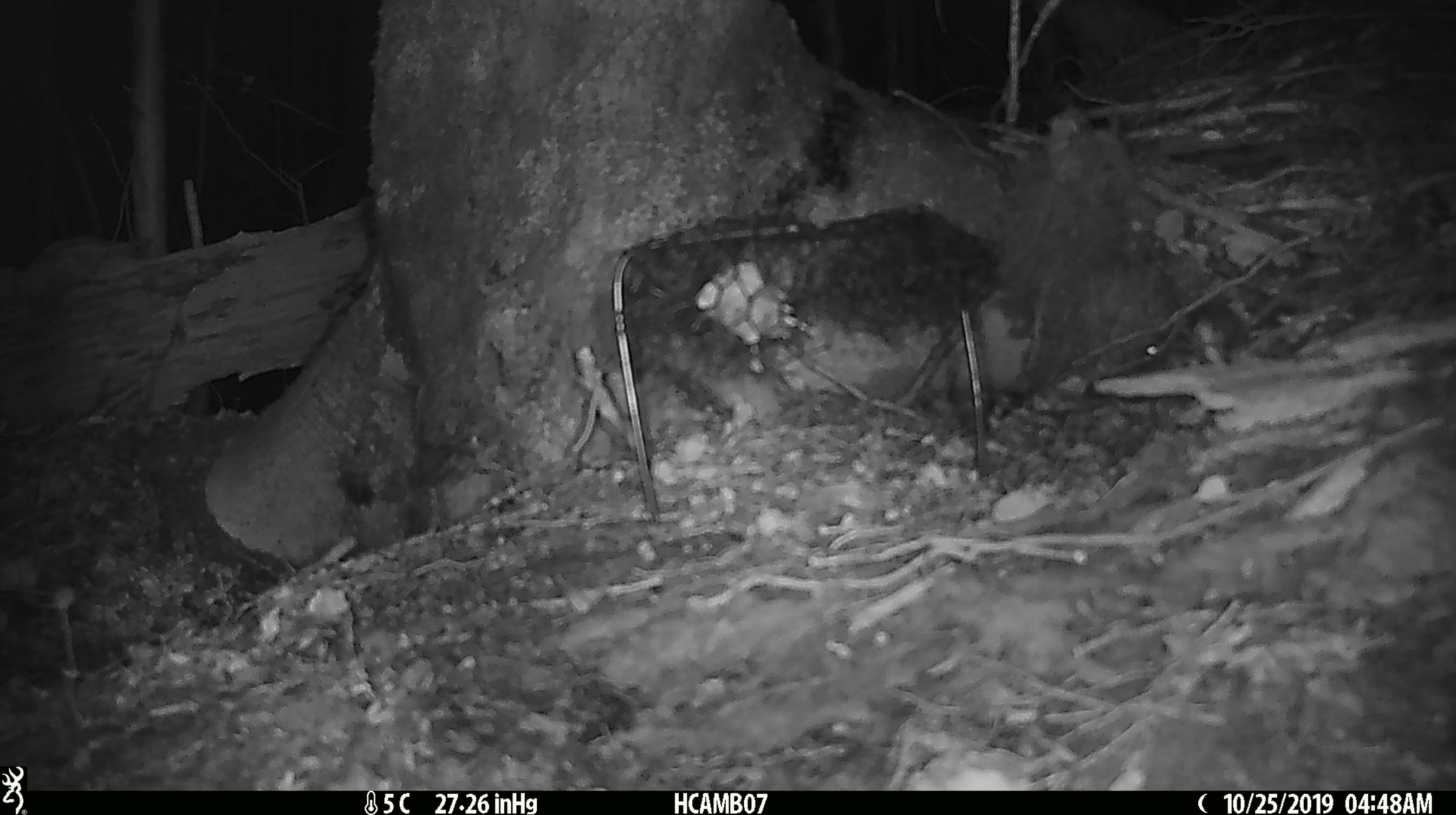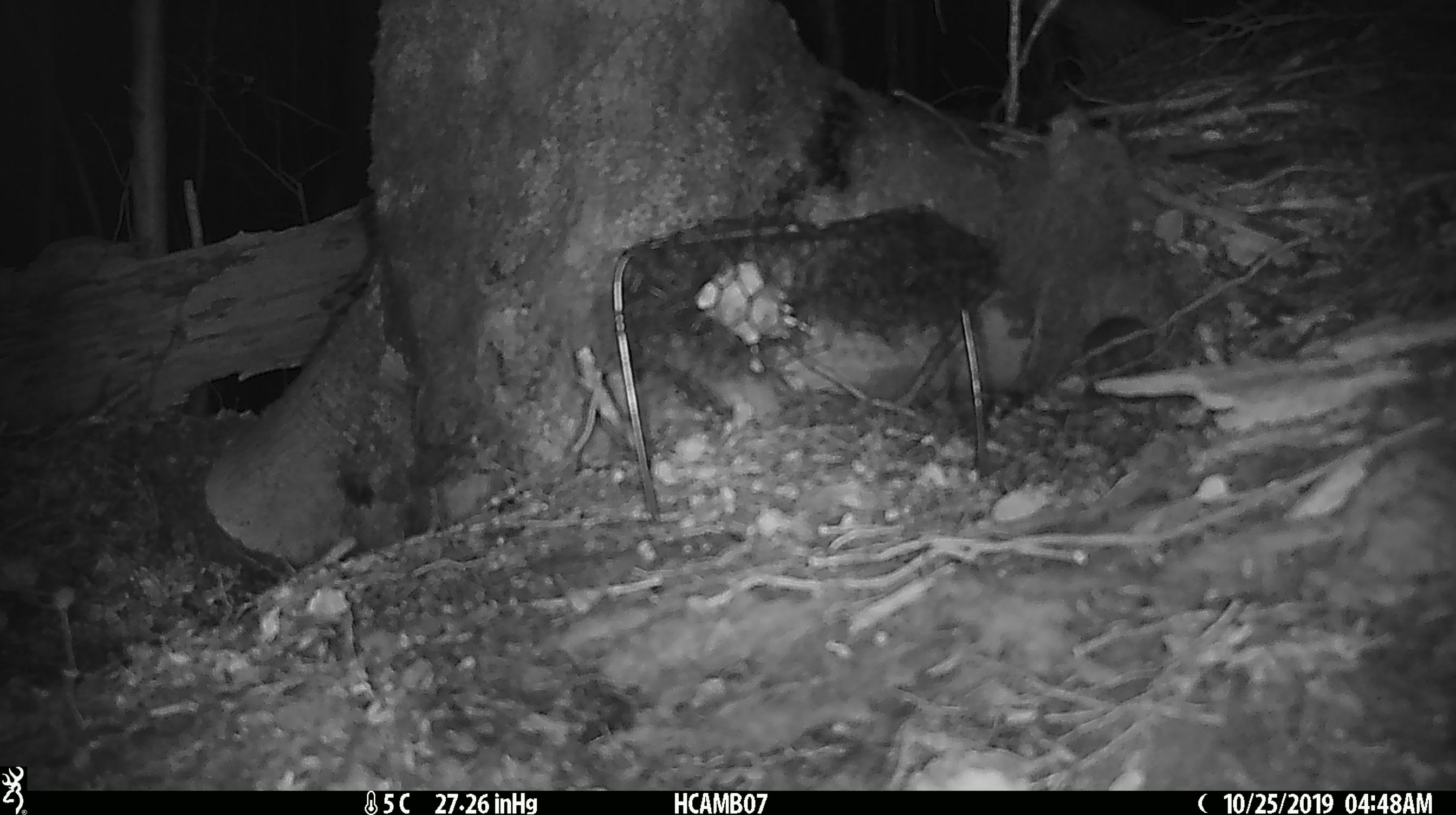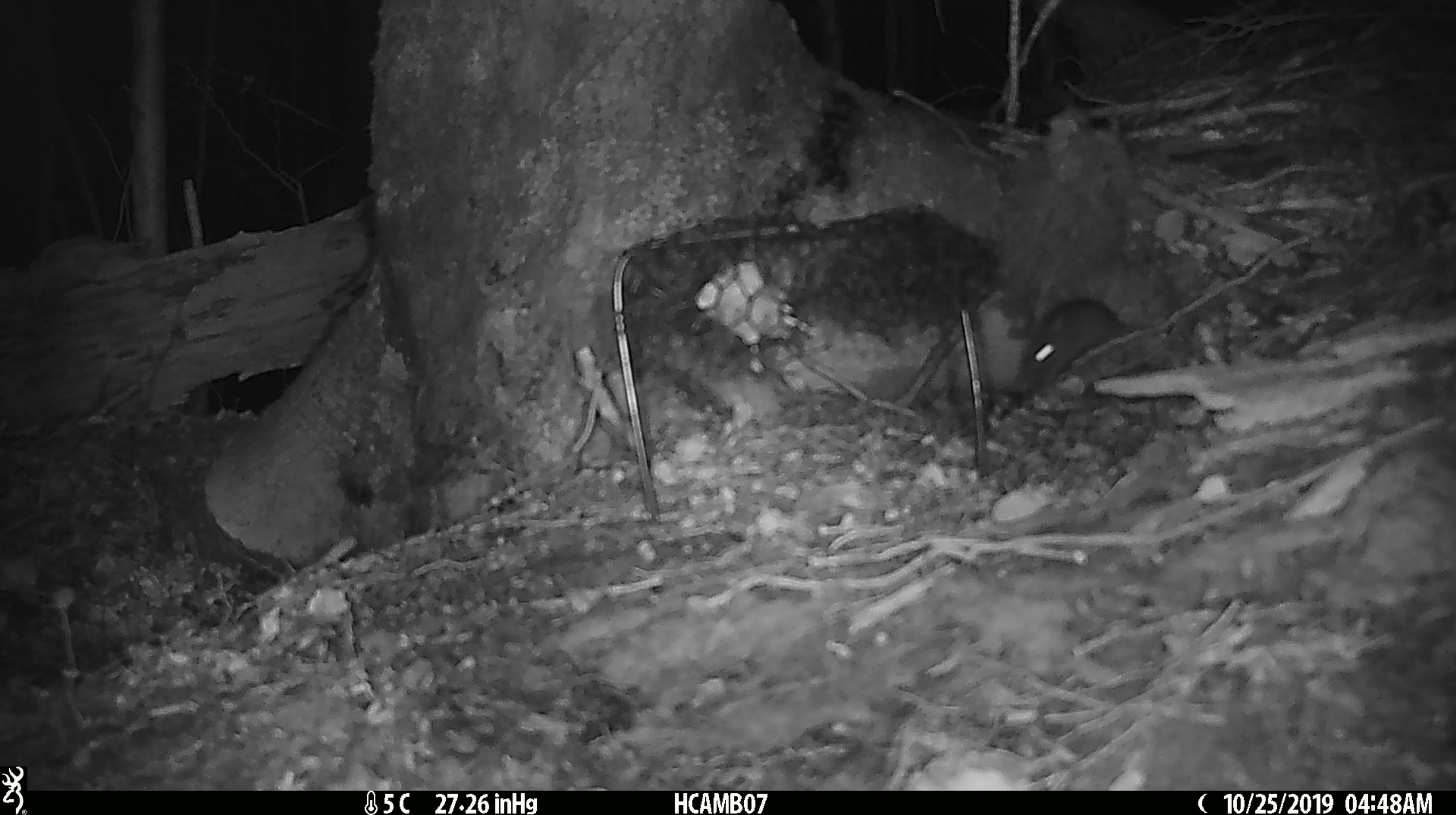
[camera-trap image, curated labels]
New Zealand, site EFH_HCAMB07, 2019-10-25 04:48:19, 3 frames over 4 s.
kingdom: Animalia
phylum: Chordata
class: Mammalia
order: Rodentia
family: Muridae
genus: Mus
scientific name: Mus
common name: mouse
Mouse (Mus).